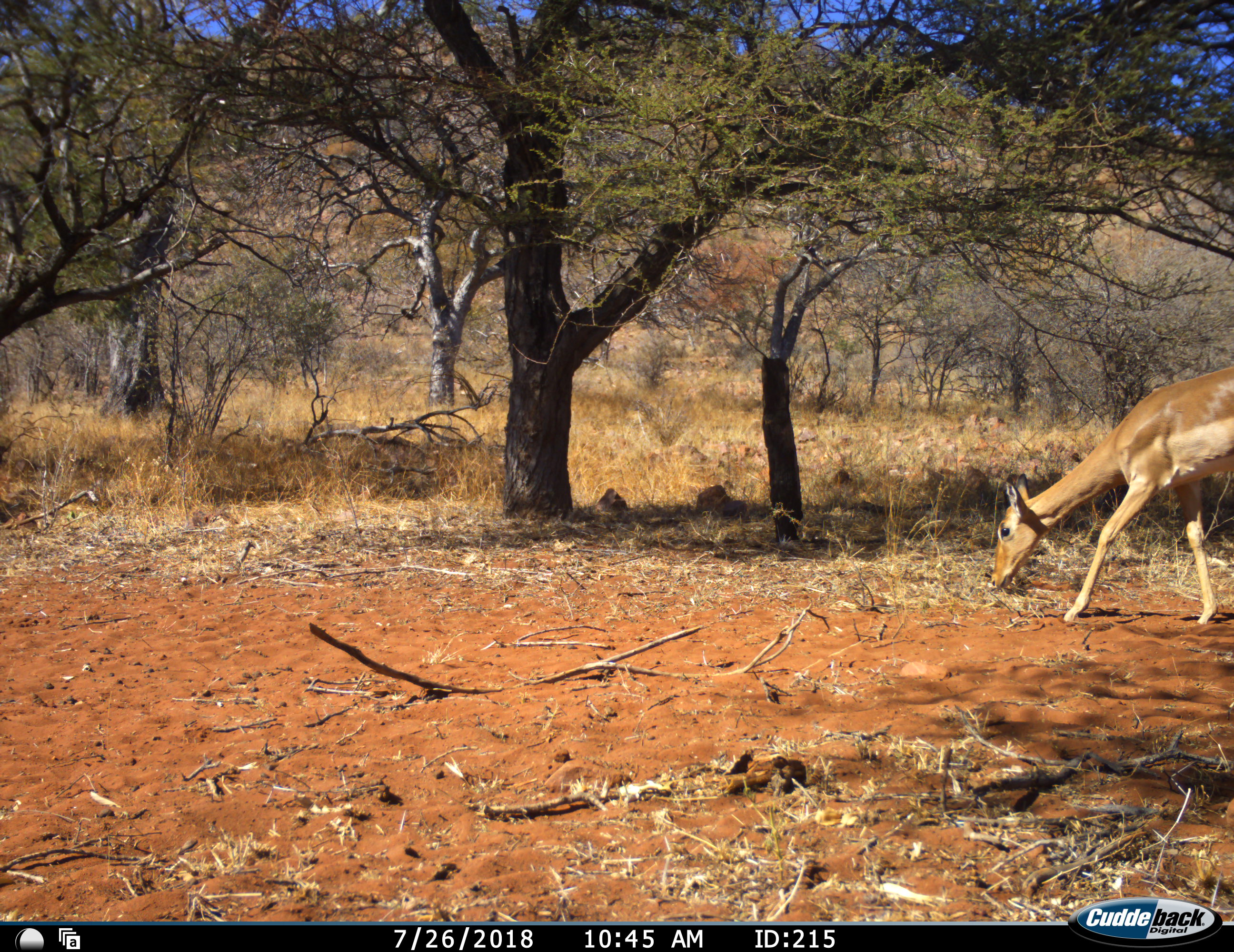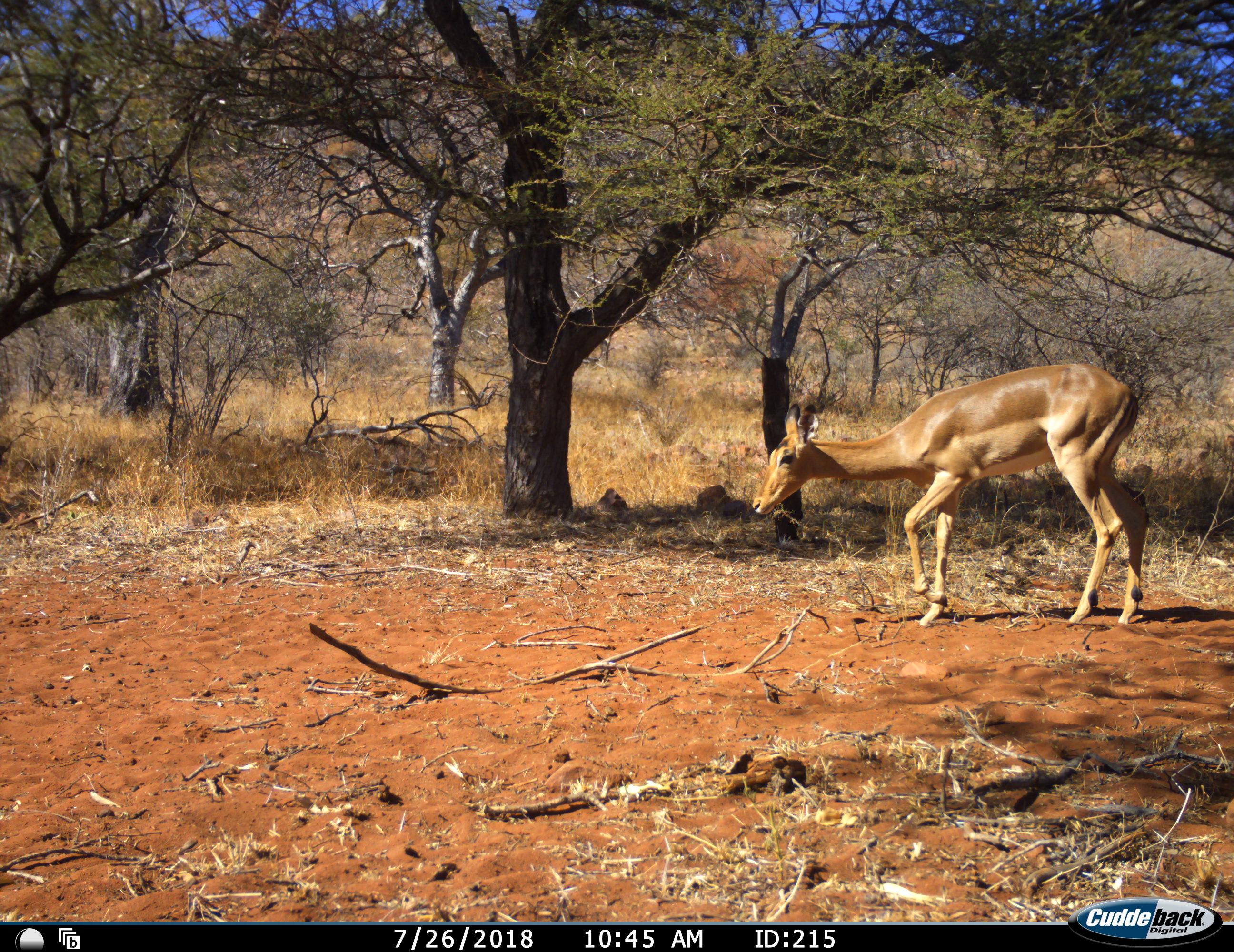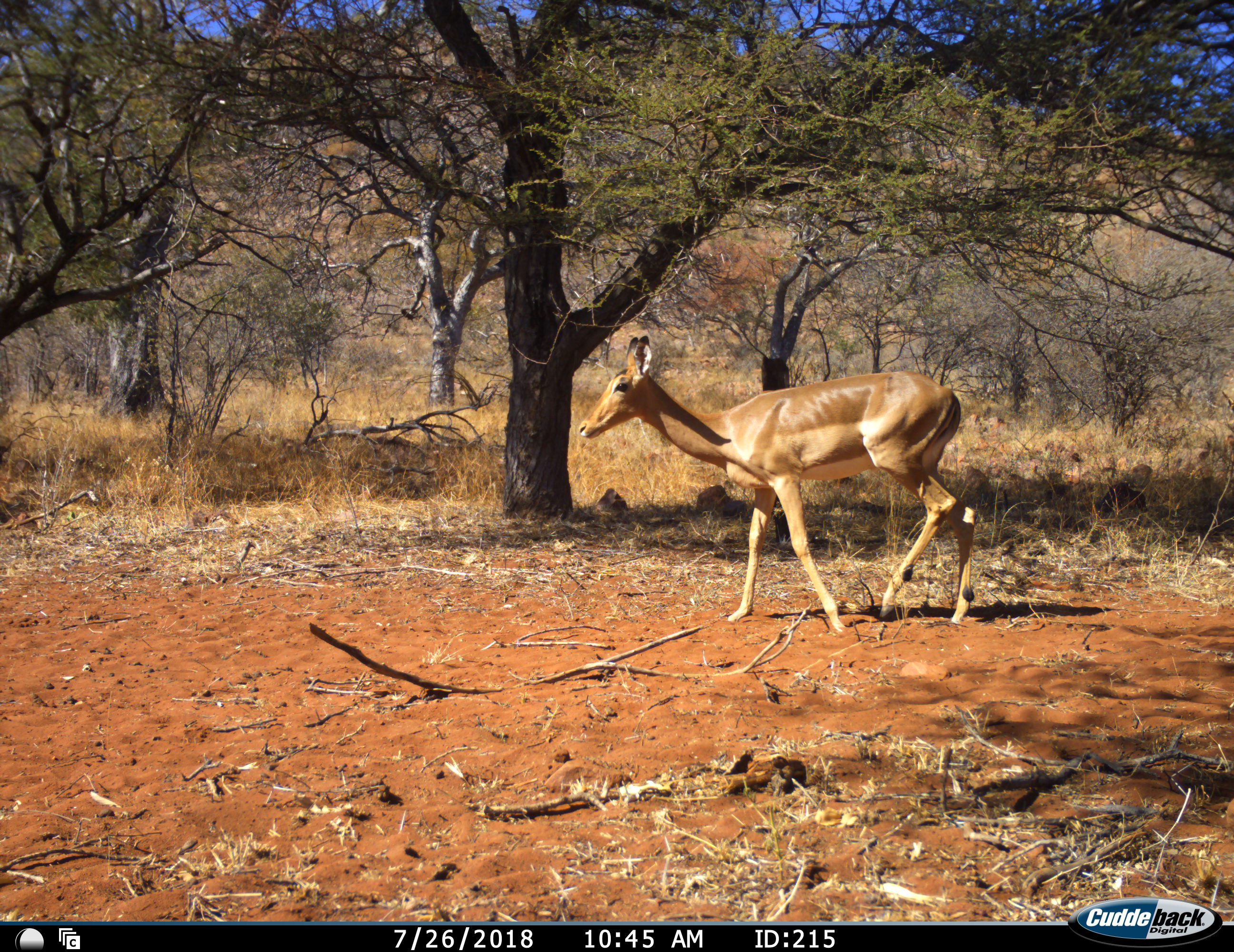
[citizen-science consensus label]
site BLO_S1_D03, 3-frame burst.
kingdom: Animalia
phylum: Chordata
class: Mammalia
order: Artiodactyla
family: Bovidae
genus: Aepyceros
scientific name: Aepyceros melampus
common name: impala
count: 1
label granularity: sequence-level